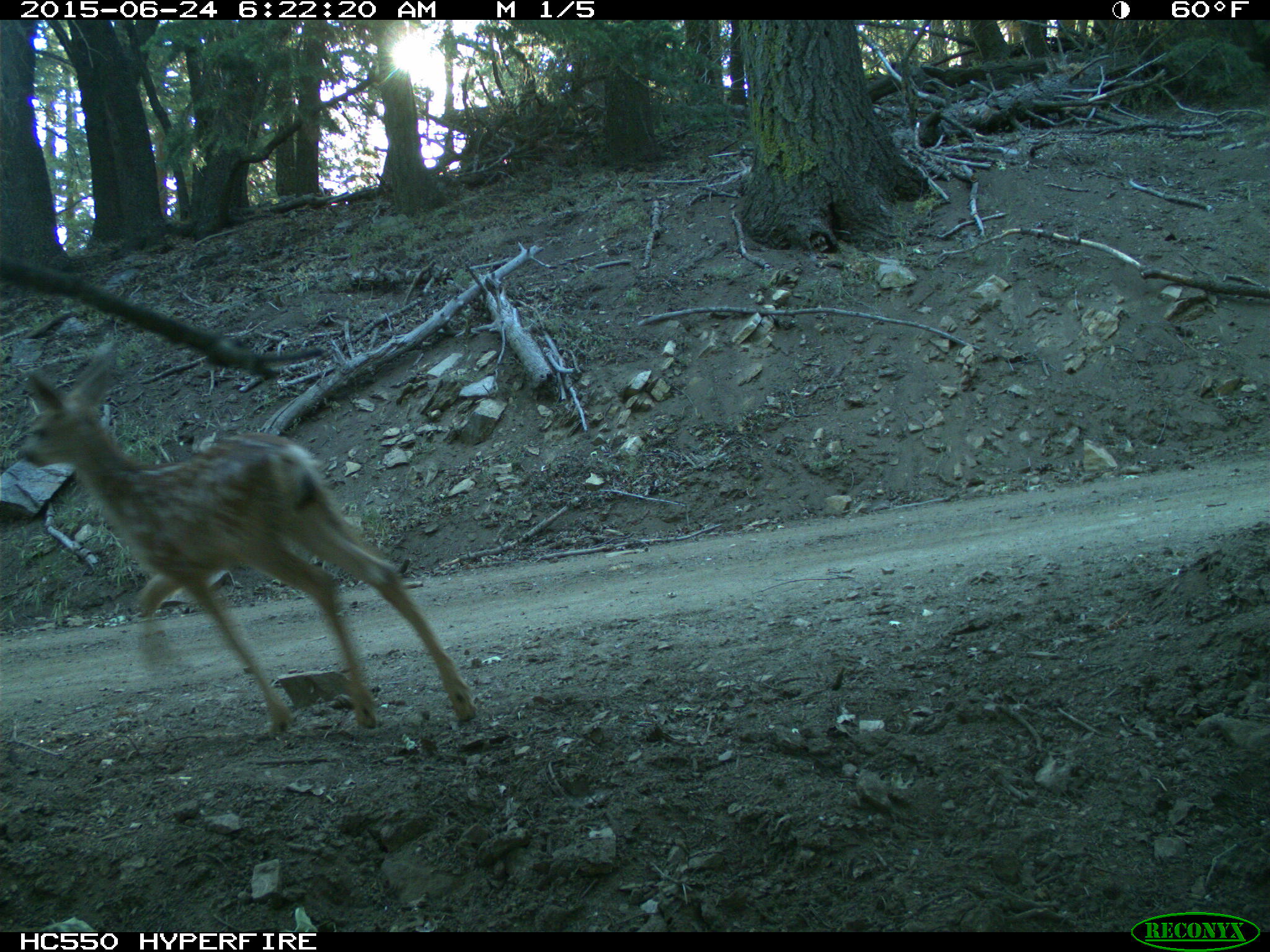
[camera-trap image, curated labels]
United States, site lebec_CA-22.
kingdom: Animalia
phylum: Chordata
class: Mammalia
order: Artiodactyla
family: Cervidae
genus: Odocoileus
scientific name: Odocoileus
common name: deer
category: unidentified deer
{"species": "unidentified deer (deer) (Odocoileus)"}